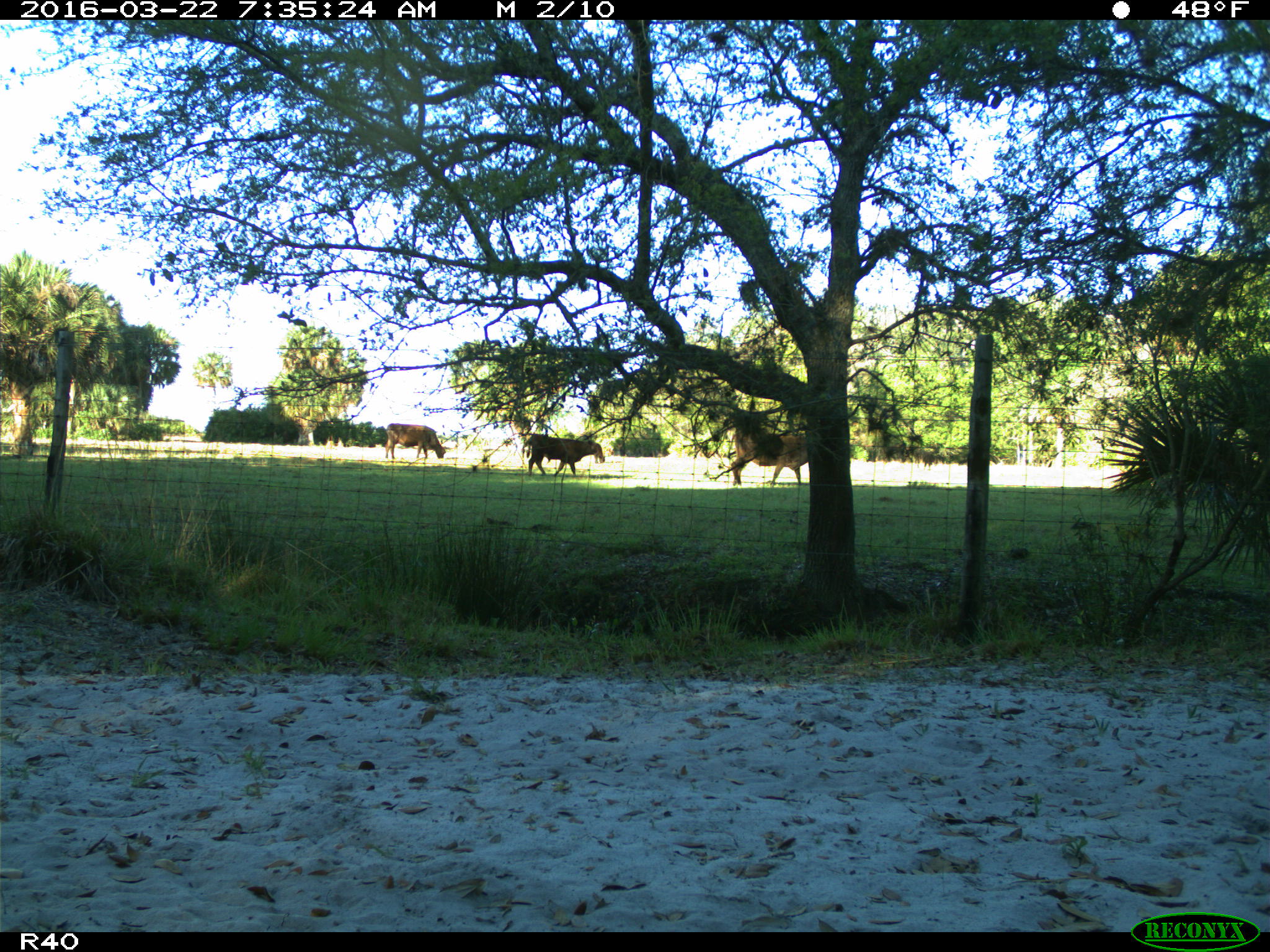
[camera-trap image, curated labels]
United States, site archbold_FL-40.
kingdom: Animalia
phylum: Chordata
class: Mammalia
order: Artiodactyla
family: Bovidae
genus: Bos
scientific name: Bos taurus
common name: domestic cow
Bos taurus (domestic cow).